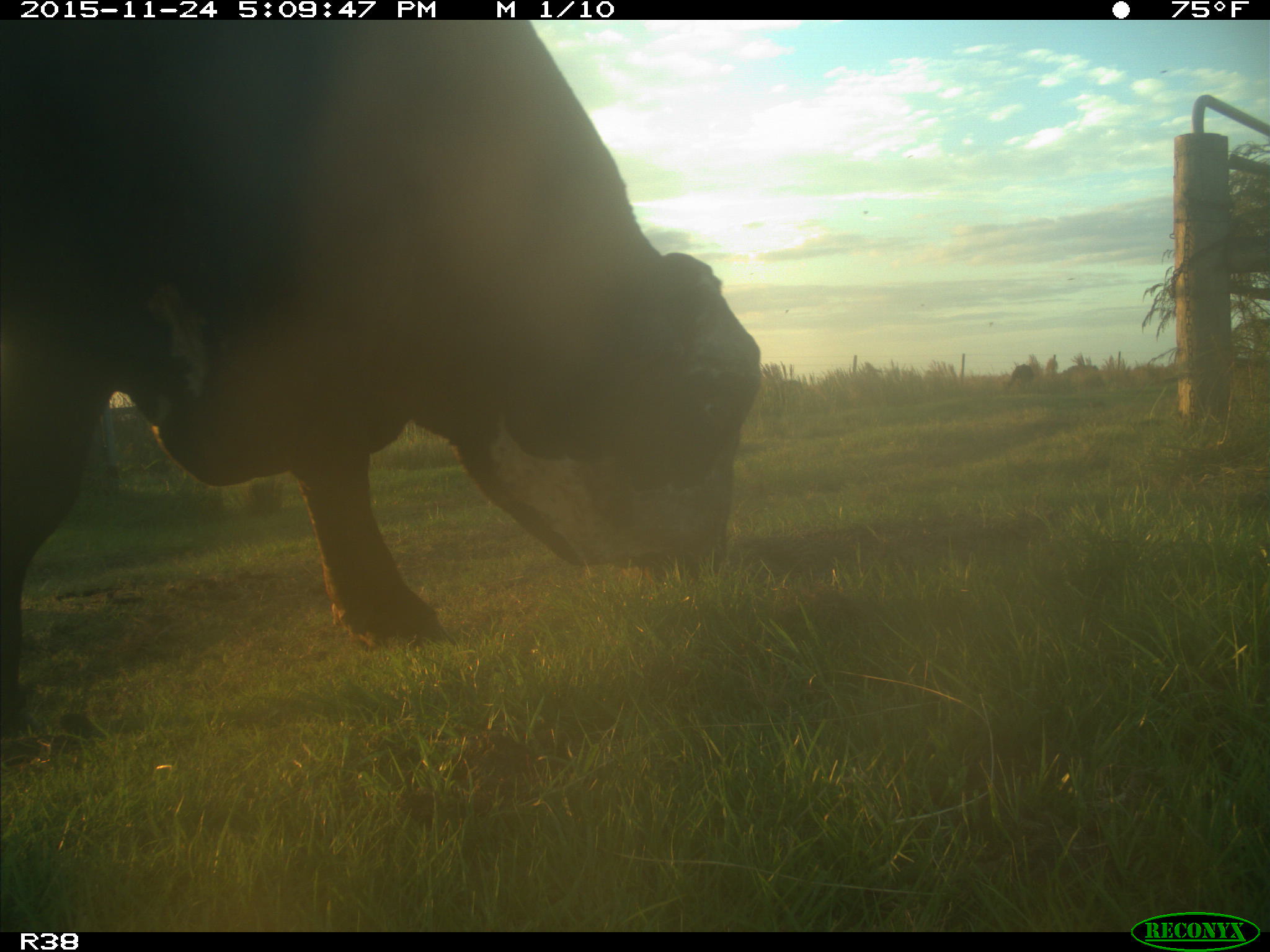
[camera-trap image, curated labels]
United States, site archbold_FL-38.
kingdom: Animalia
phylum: Chordata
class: Mammalia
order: Artiodactyla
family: Bovidae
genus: Bos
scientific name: Bos taurus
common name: domestic cow